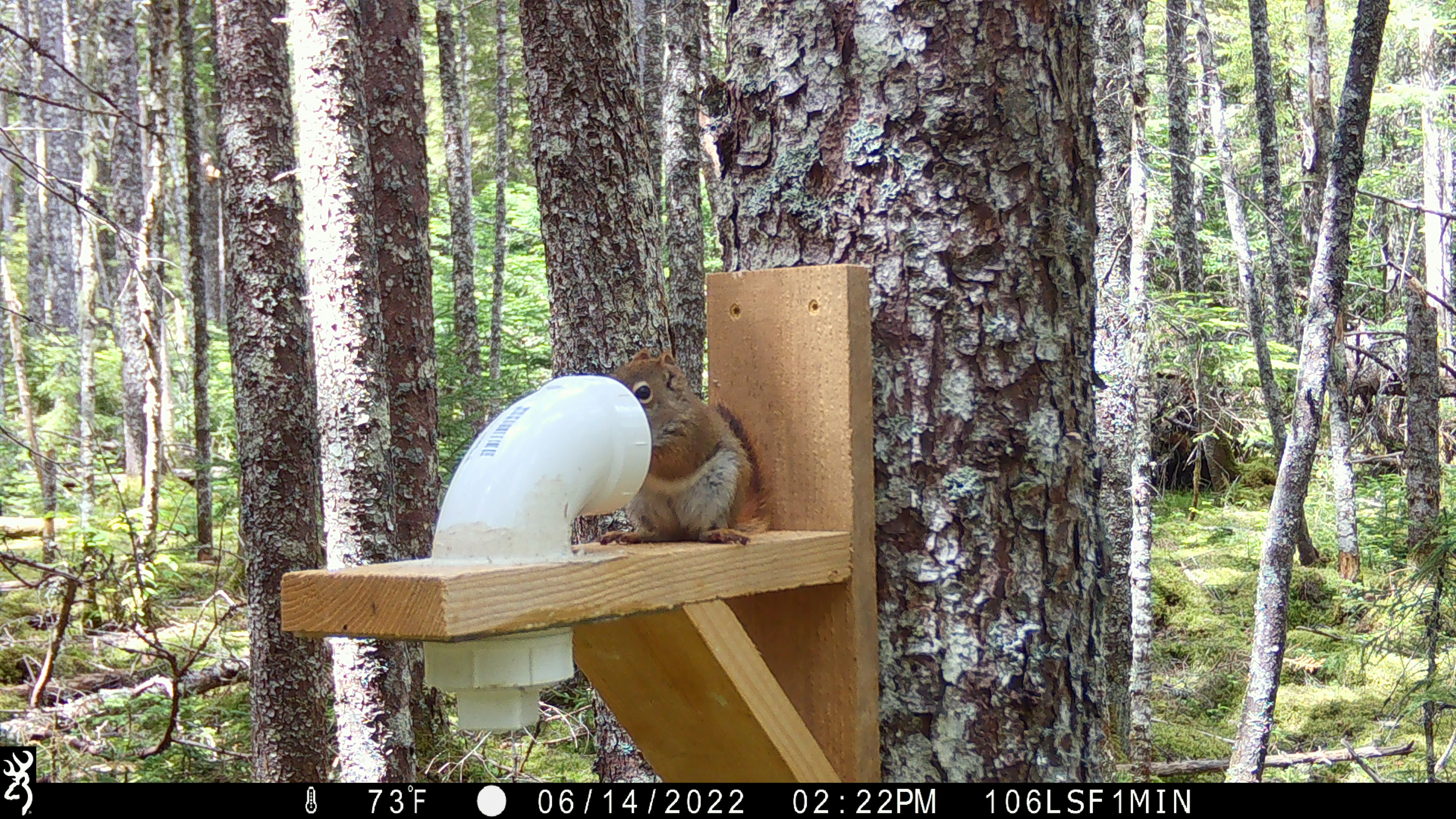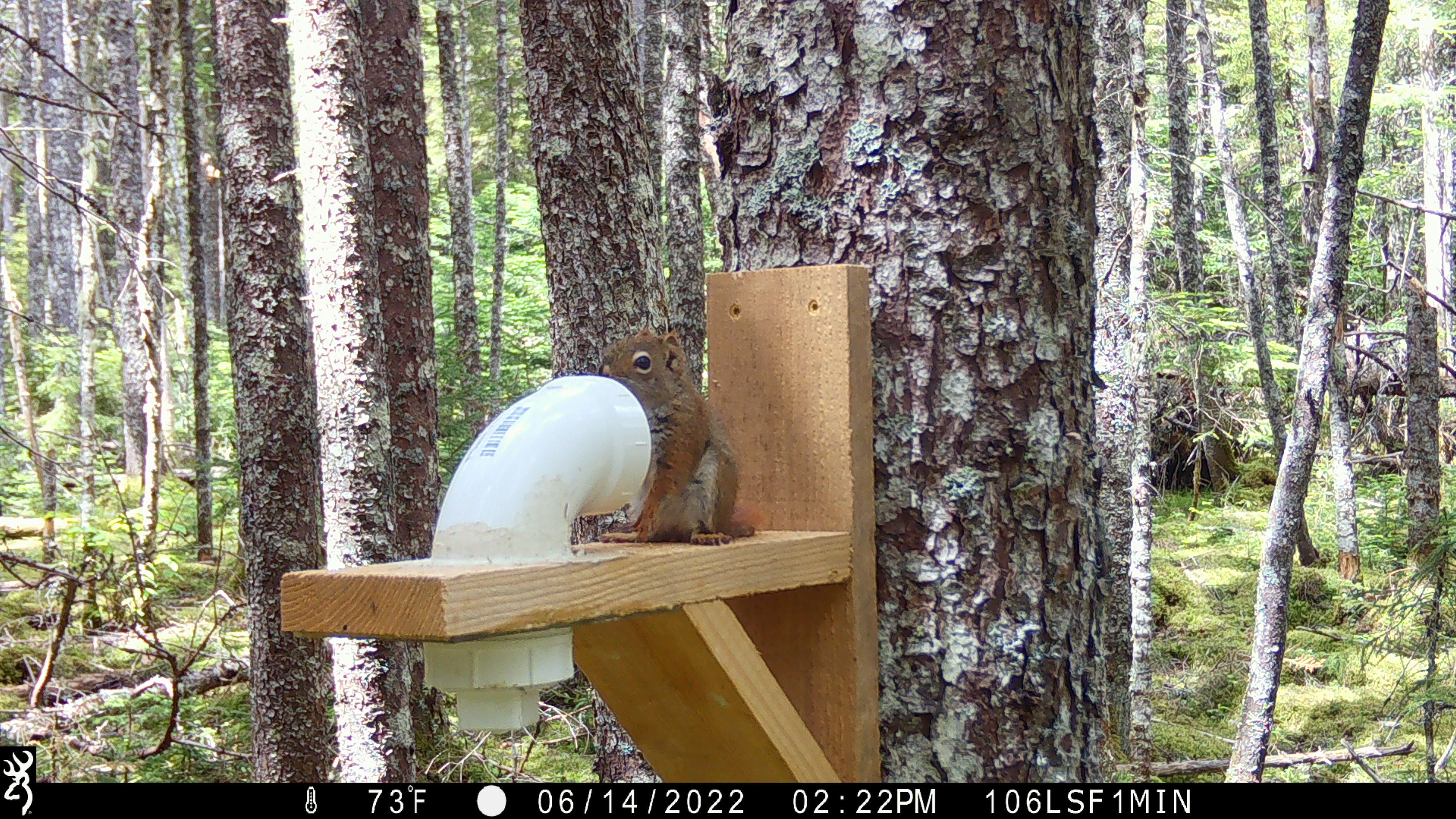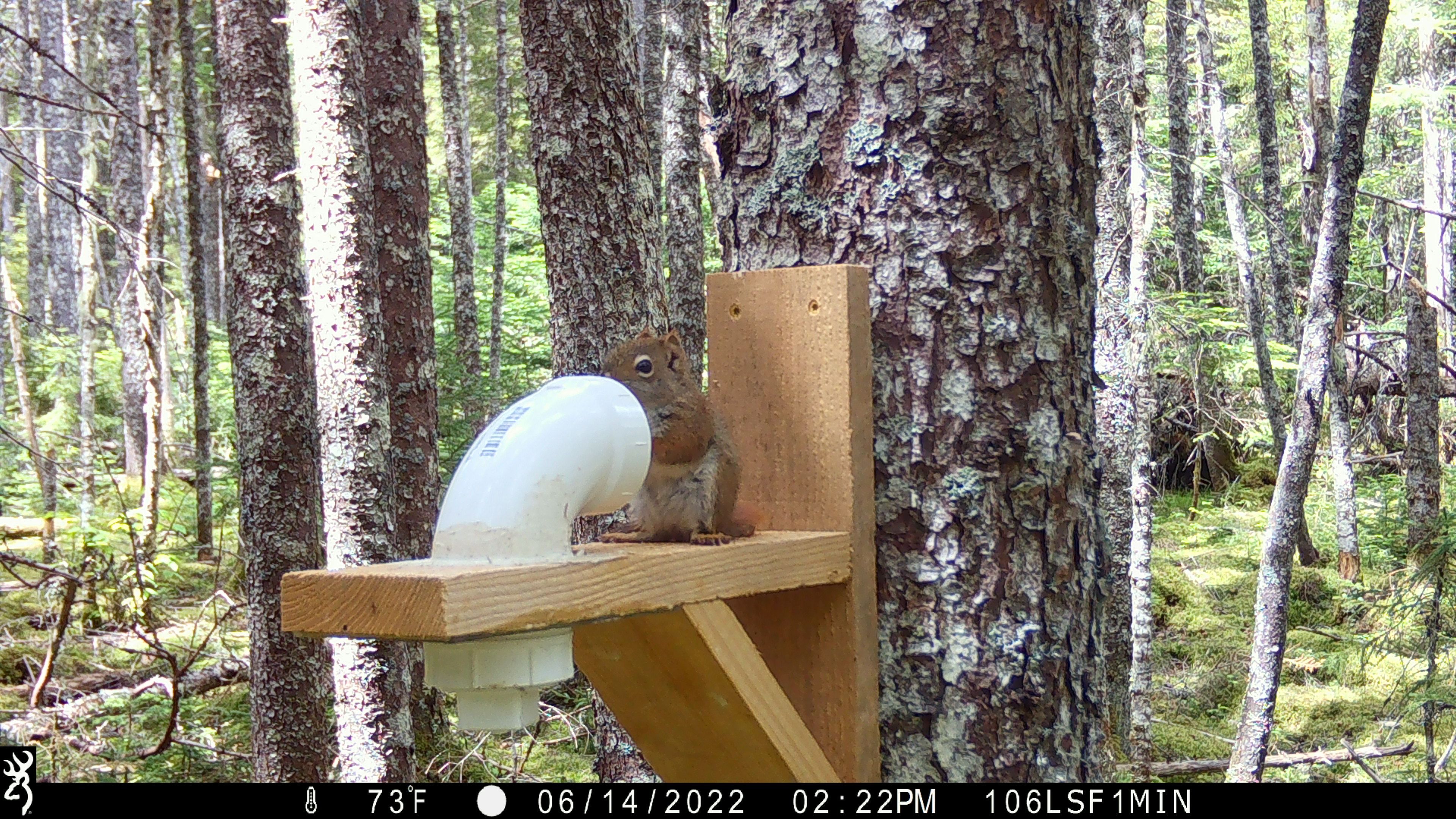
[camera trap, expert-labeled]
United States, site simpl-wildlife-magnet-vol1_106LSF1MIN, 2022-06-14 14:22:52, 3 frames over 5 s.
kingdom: Animalia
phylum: Chordata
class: Mammalia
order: Rodentia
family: Sciuridae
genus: Tamiasciurus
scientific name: Tamiasciurus hudsonicus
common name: red squirrel